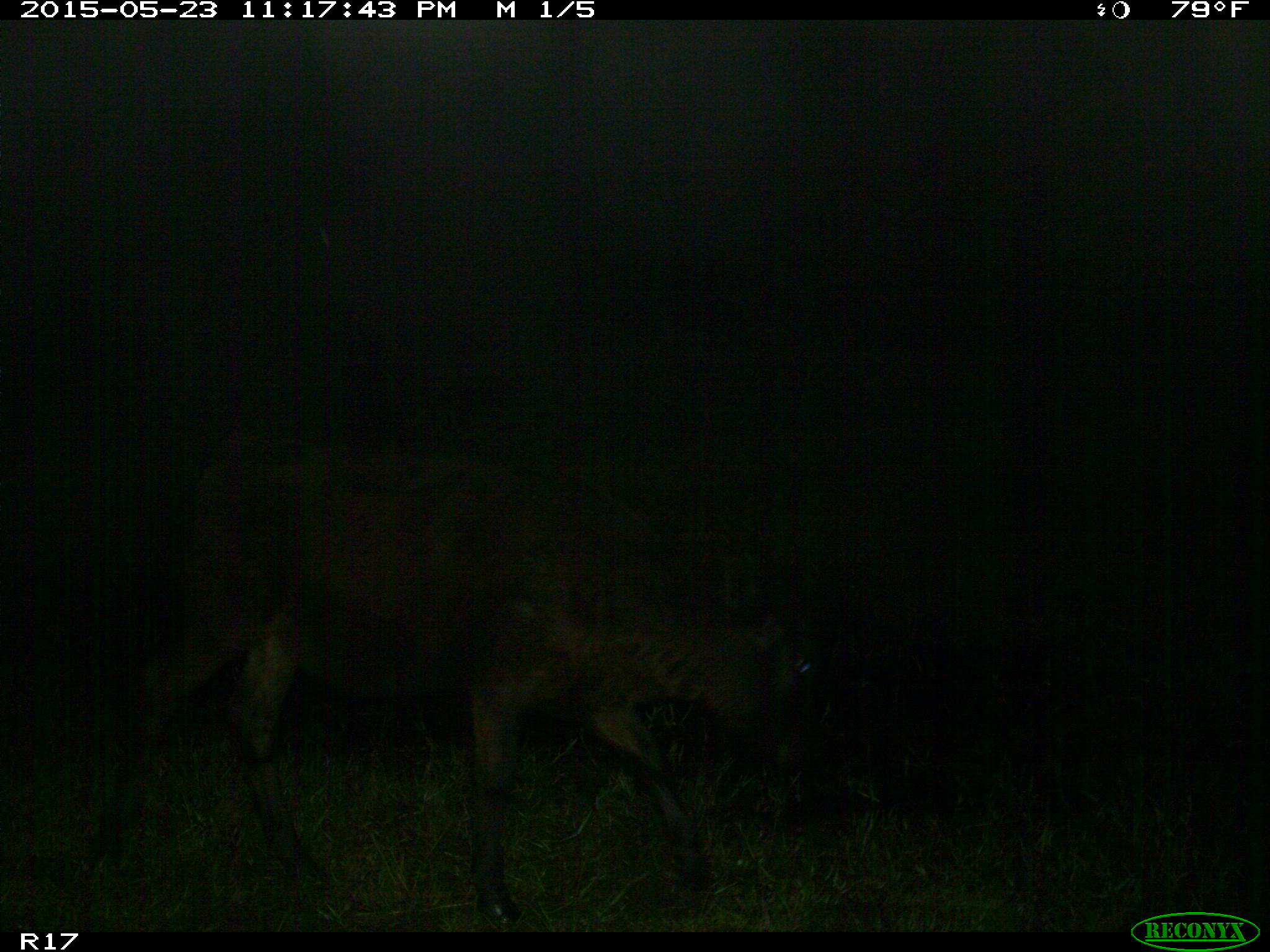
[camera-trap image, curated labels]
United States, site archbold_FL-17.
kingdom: Animalia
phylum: Chordata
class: Mammalia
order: Artiodactyla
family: Bovidae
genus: Bos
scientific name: Bos taurus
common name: domestic cow